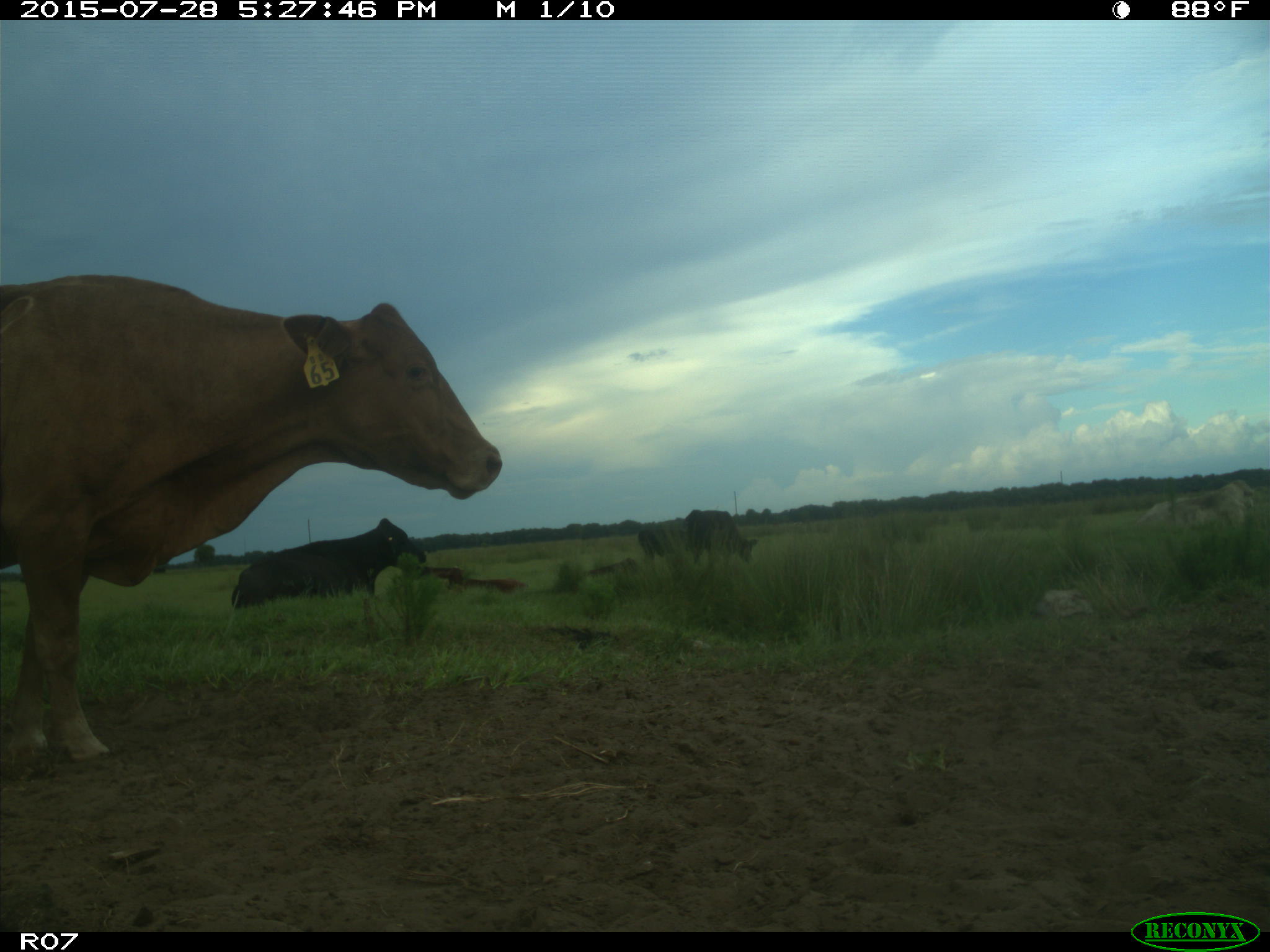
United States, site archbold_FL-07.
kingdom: Animalia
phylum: Chordata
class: Mammalia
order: Artiodactyla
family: Bovidae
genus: Bos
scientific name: Bos taurus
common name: domestic cow